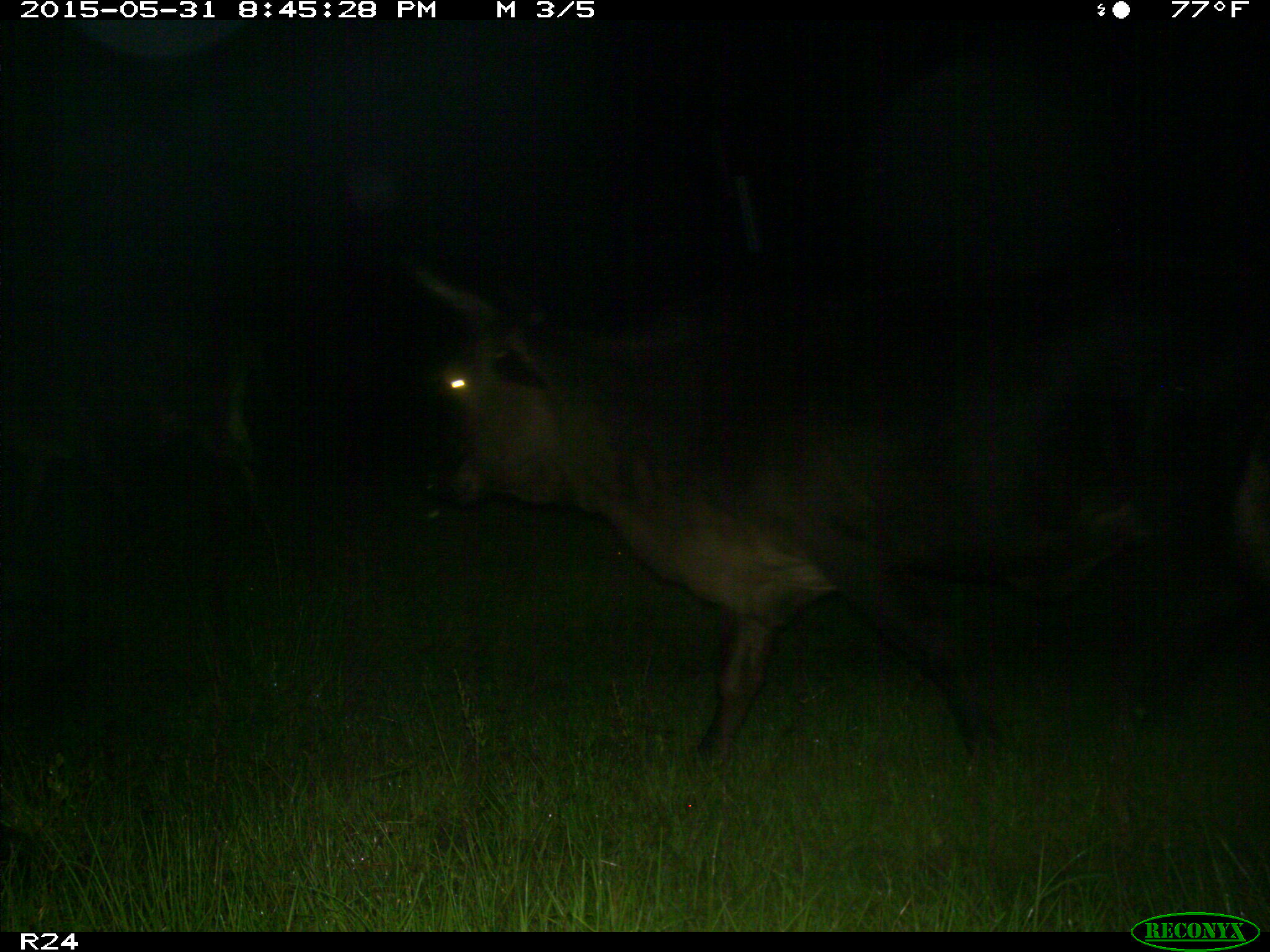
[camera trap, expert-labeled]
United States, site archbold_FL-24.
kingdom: Animalia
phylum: Chordata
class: Mammalia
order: Artiodactyla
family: Cervidae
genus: Odocoileus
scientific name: Odocoileus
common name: deer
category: unidentified deer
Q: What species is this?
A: Unidentified deer (deer) (Odocoileus).